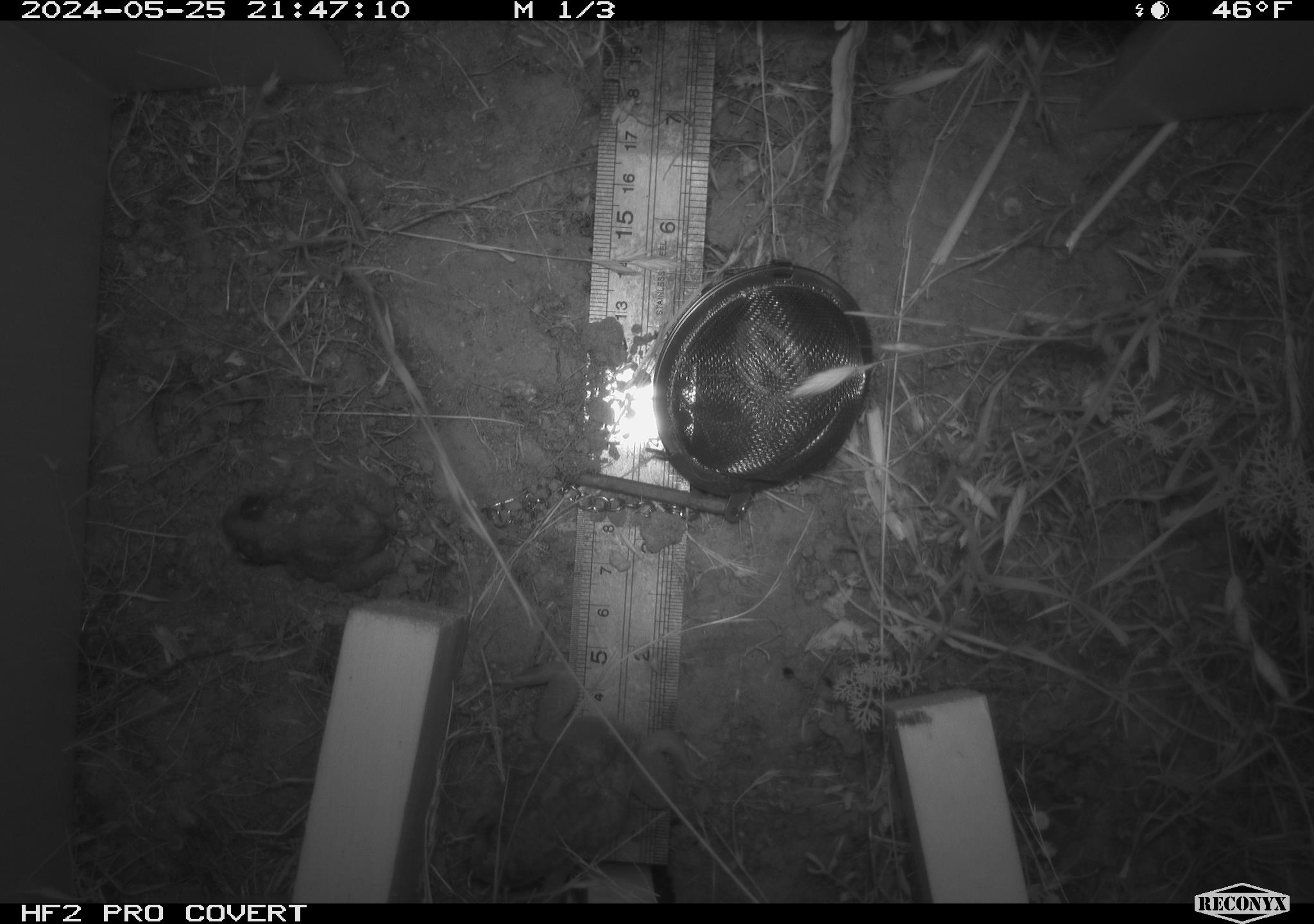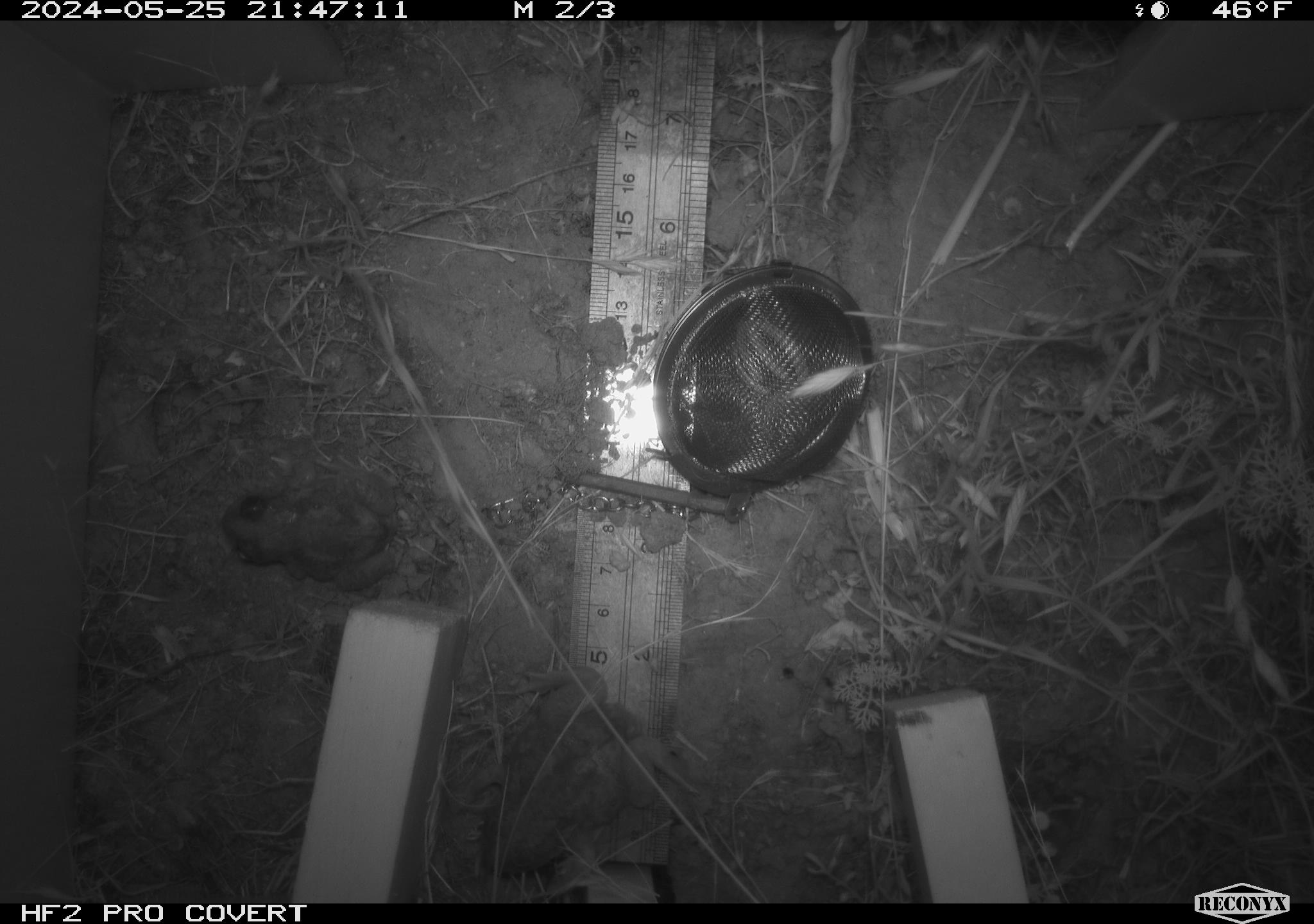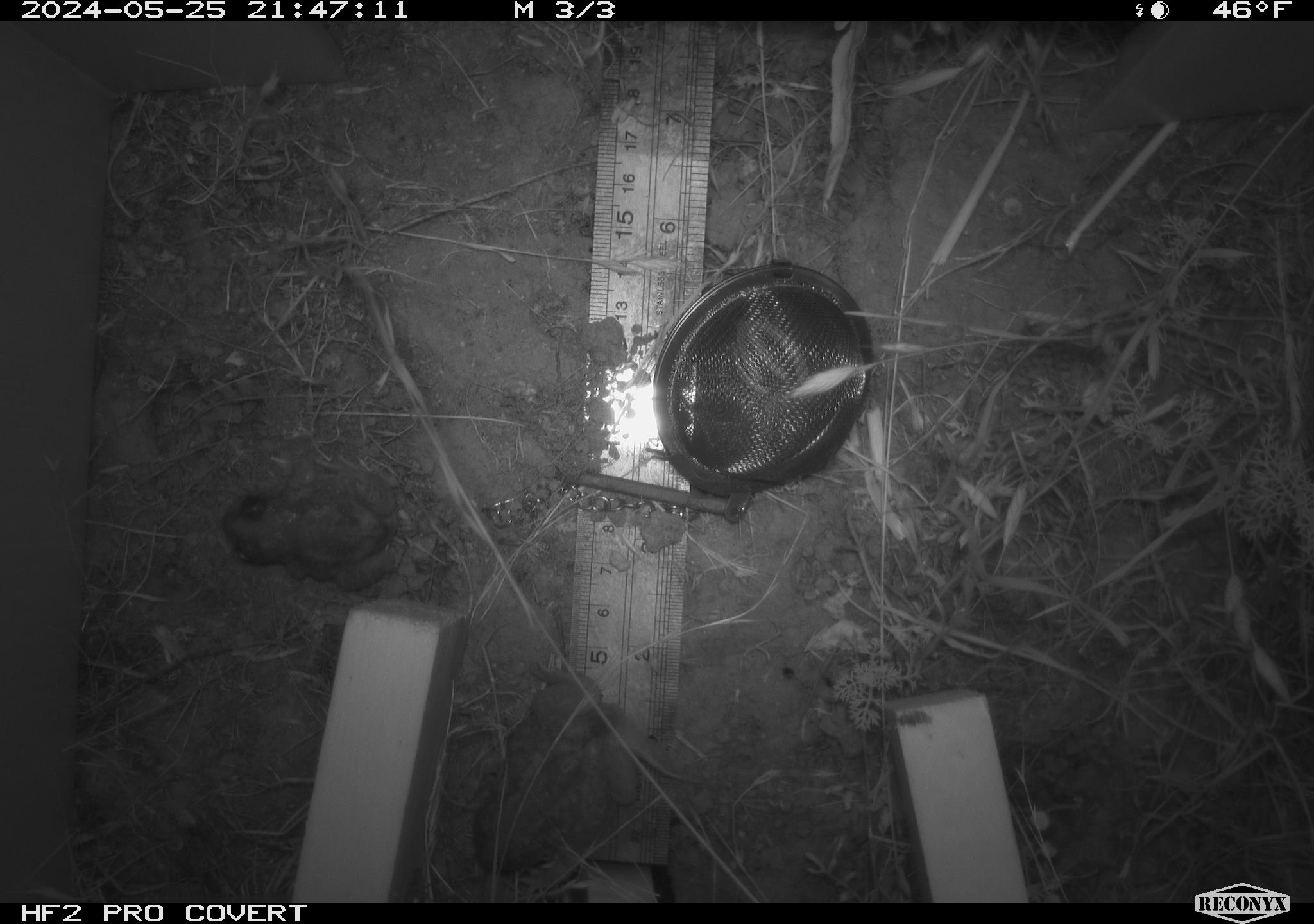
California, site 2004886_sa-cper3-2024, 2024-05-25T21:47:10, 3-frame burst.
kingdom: Animalia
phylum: Chordata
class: Amphibia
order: Anura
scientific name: Anura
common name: frogs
Frogs (Anura).